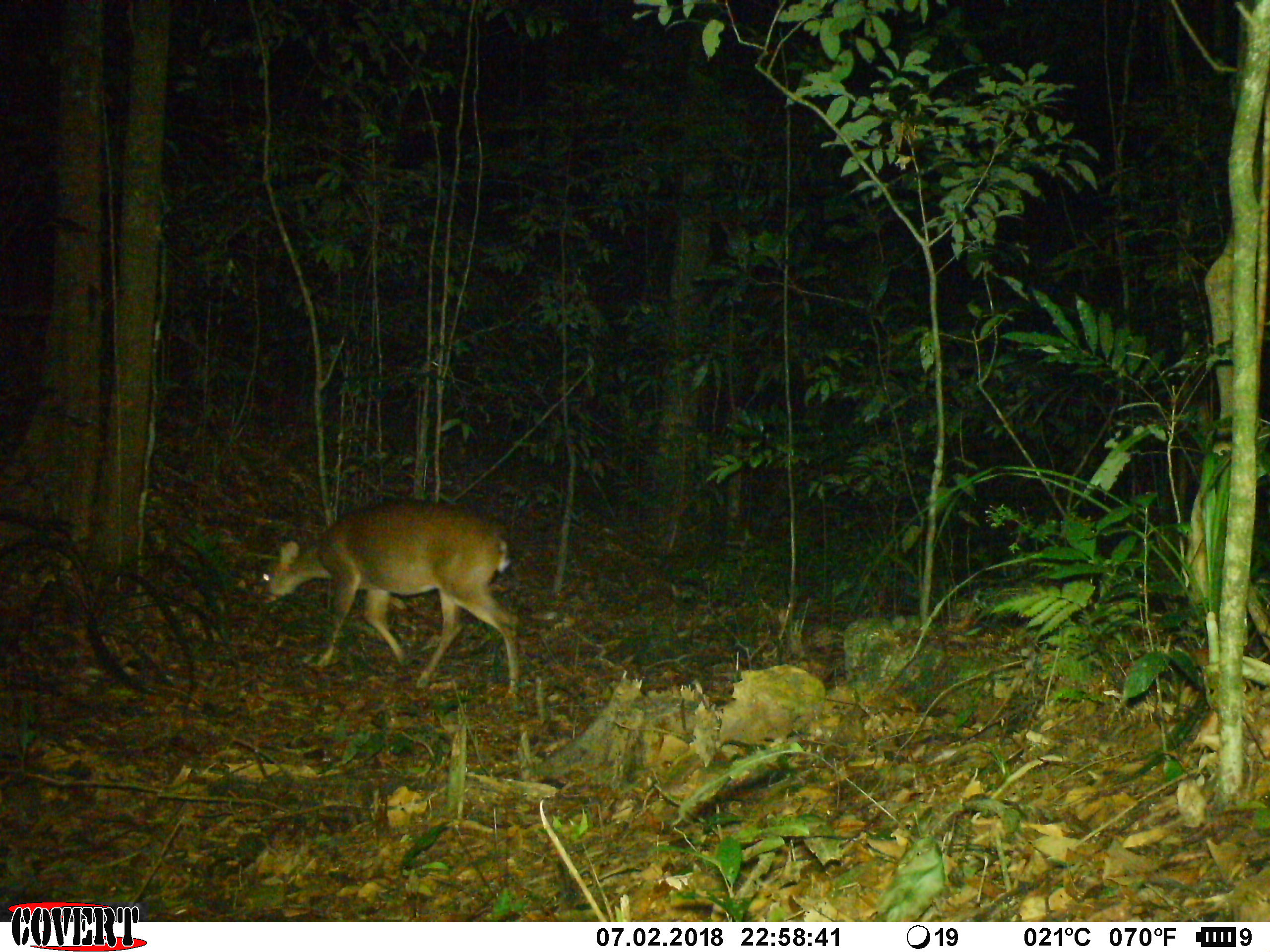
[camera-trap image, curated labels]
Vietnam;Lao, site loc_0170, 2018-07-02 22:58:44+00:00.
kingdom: Animalia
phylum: Chordata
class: Mammalia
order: Artiodactyla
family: Cervidae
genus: Muntiacus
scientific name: Muntiacus vuquangensis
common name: large-antlered muntjac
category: large antlered muntjac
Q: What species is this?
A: Large antlered muntjac (large-antlered muntjac) (Muntiacus vuquangensis).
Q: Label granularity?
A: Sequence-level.